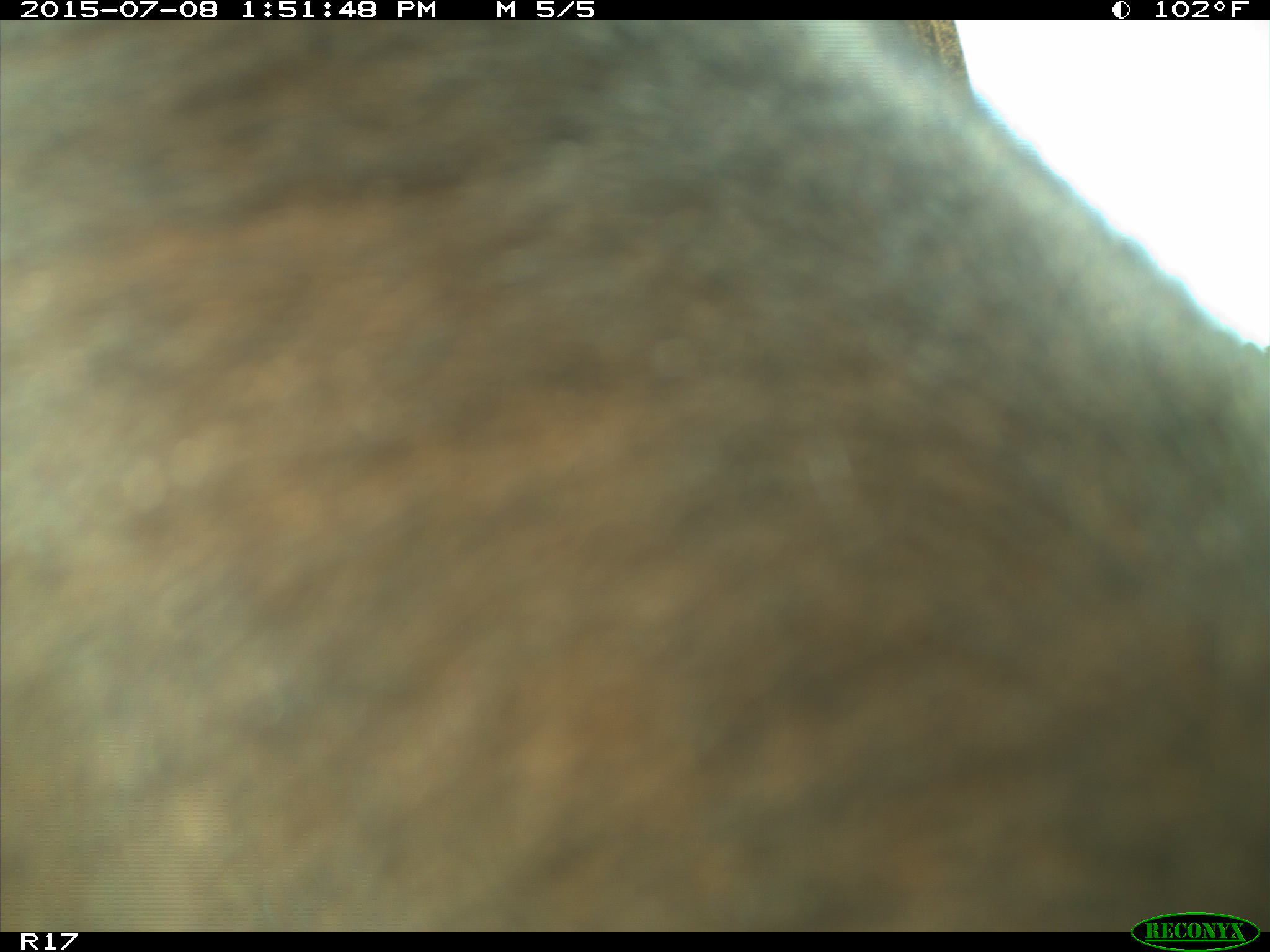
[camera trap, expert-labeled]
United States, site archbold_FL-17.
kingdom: Animalia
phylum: Chordata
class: Mammalia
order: Artiodactyla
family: Bovidae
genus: Bos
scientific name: Bos taurus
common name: domestic cow